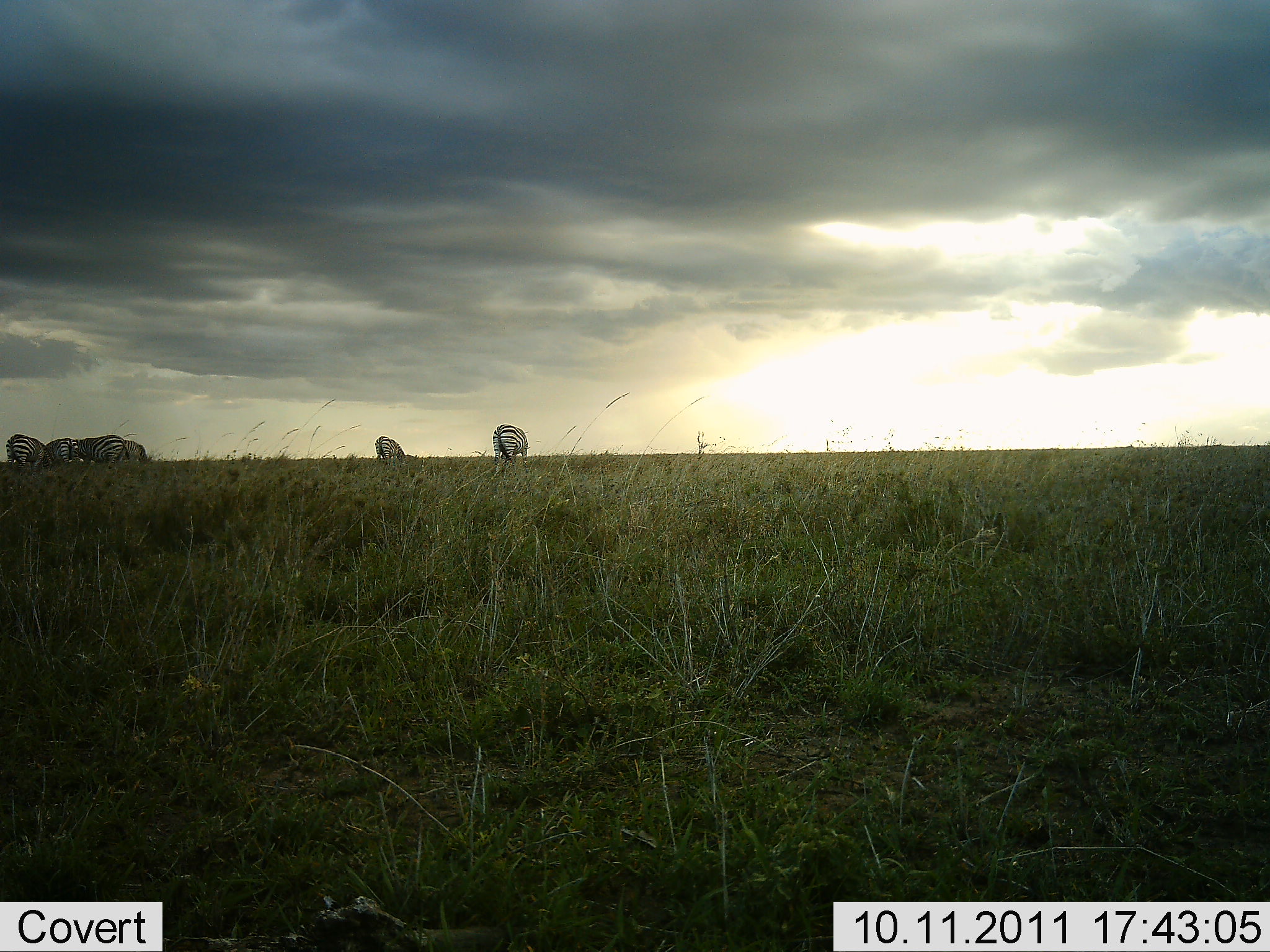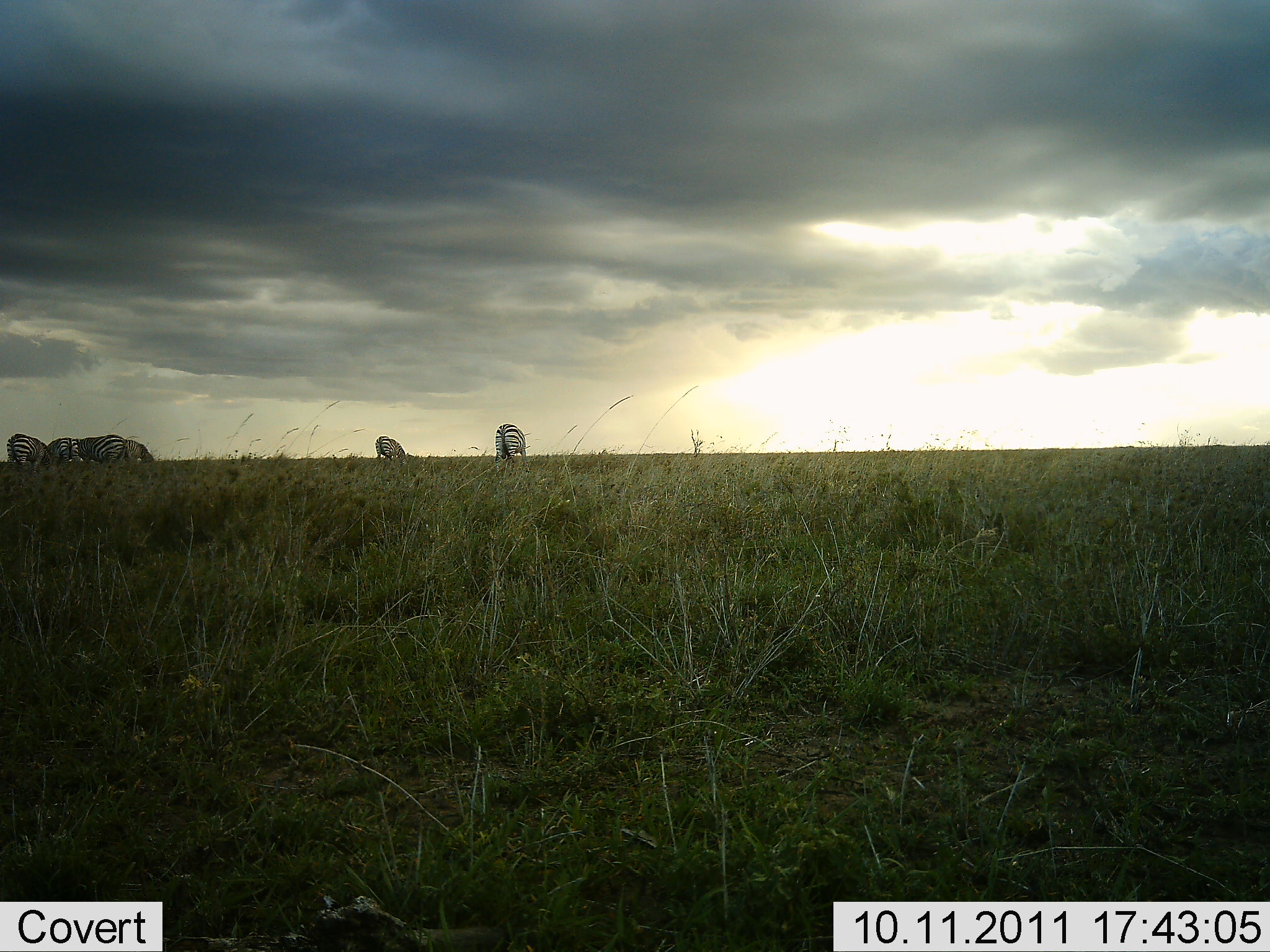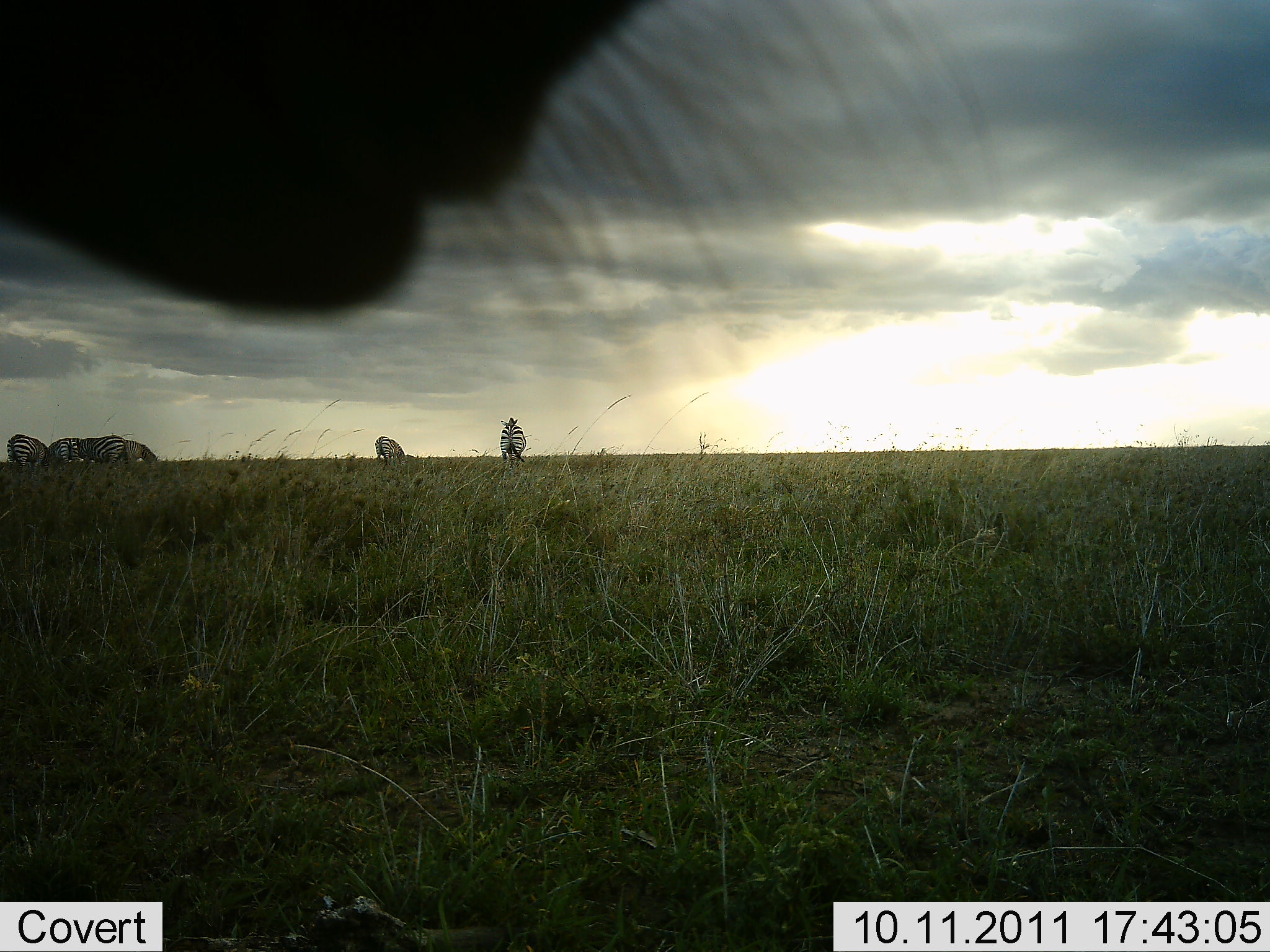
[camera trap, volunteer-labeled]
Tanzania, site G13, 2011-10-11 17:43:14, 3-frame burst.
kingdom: Animalia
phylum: Chordata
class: Mammalia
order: Perissodactyla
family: Equidae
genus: Equus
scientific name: Equus quagga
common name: plains zebra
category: zebra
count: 6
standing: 69%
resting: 0%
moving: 8%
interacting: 8%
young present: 0%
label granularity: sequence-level